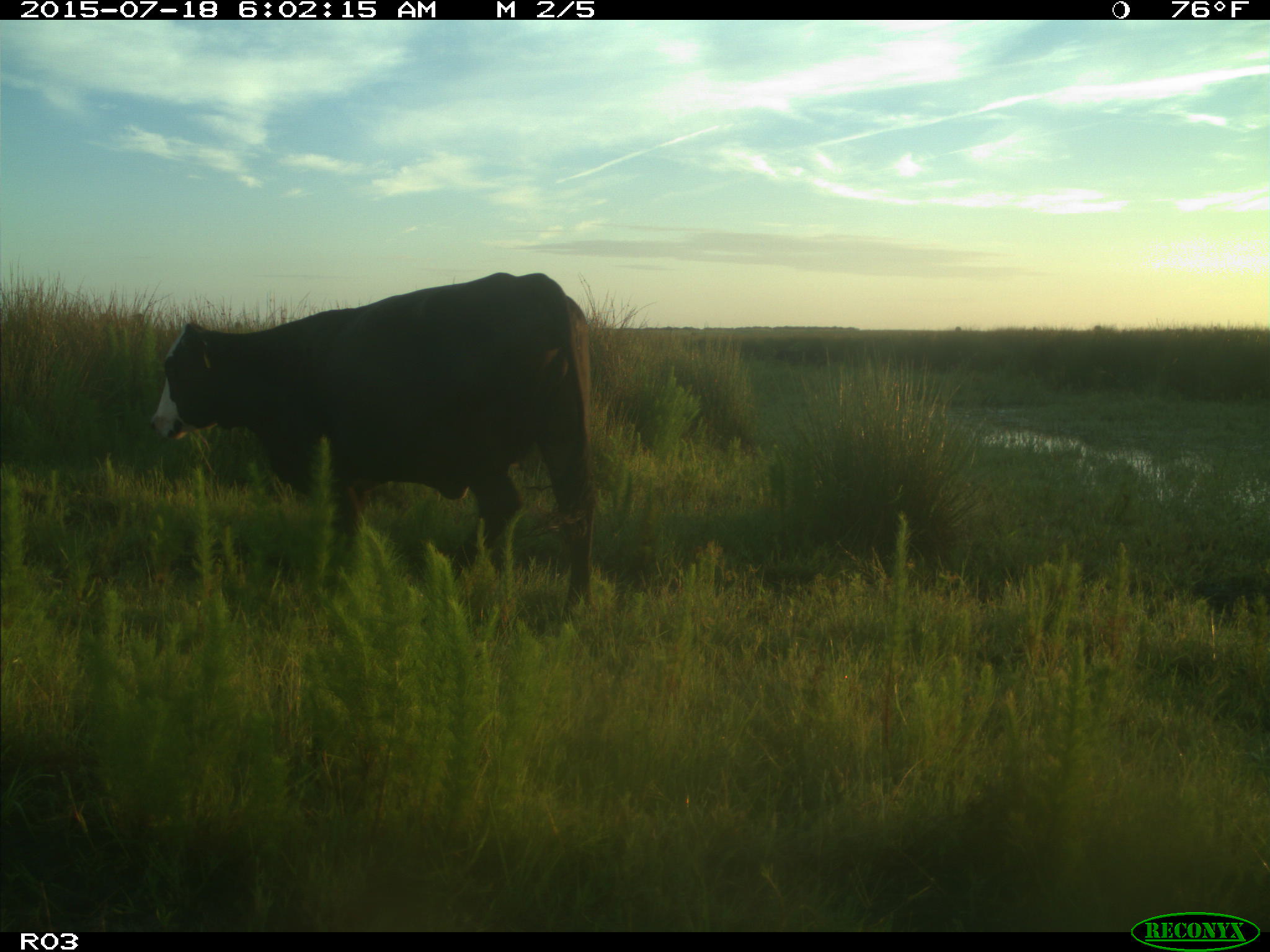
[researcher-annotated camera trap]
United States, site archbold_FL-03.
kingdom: Animalia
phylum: Chordata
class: Mammalia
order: Artiodactyla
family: Bovidae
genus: Bos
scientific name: Bos taurus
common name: domestic cow